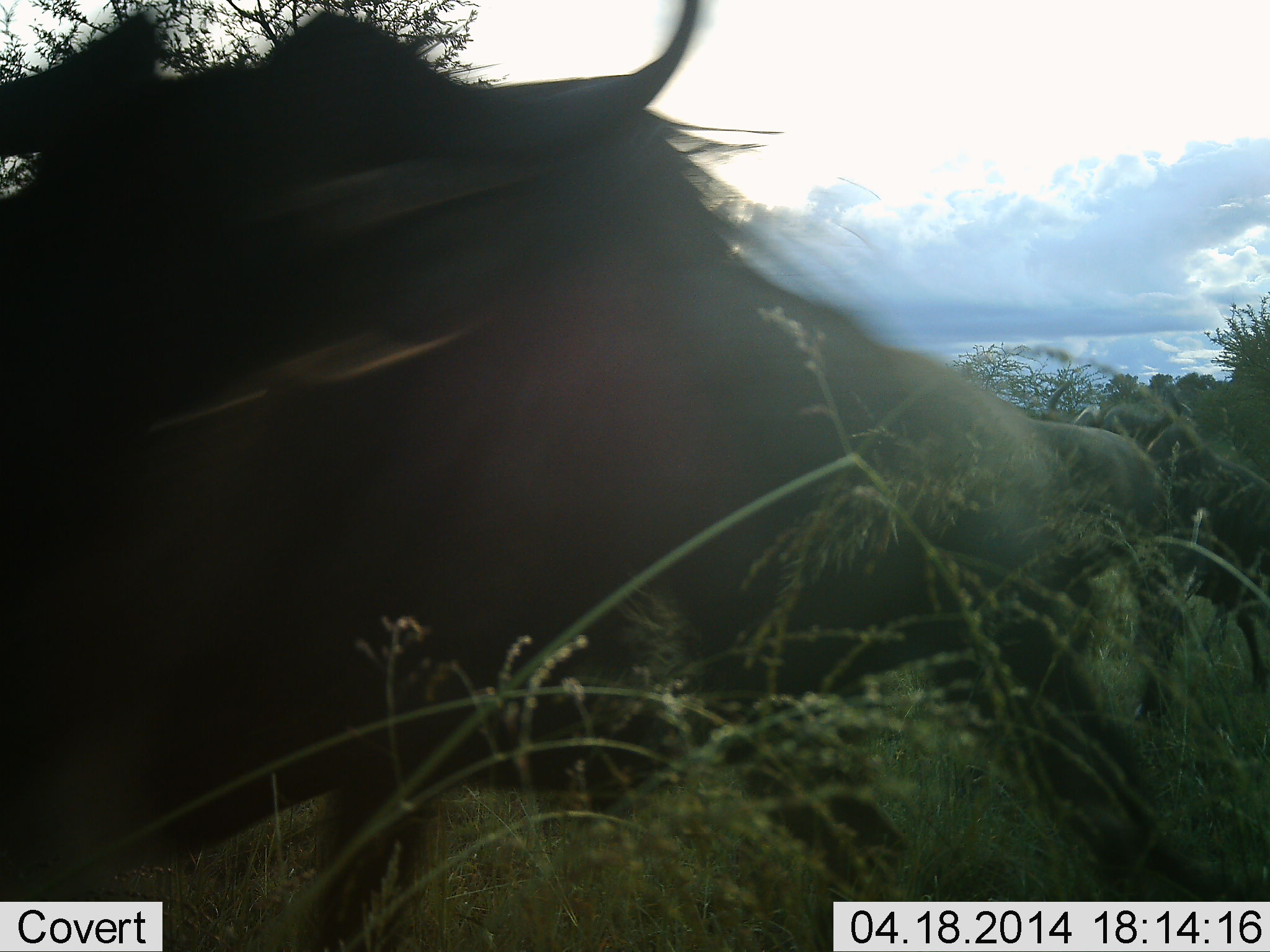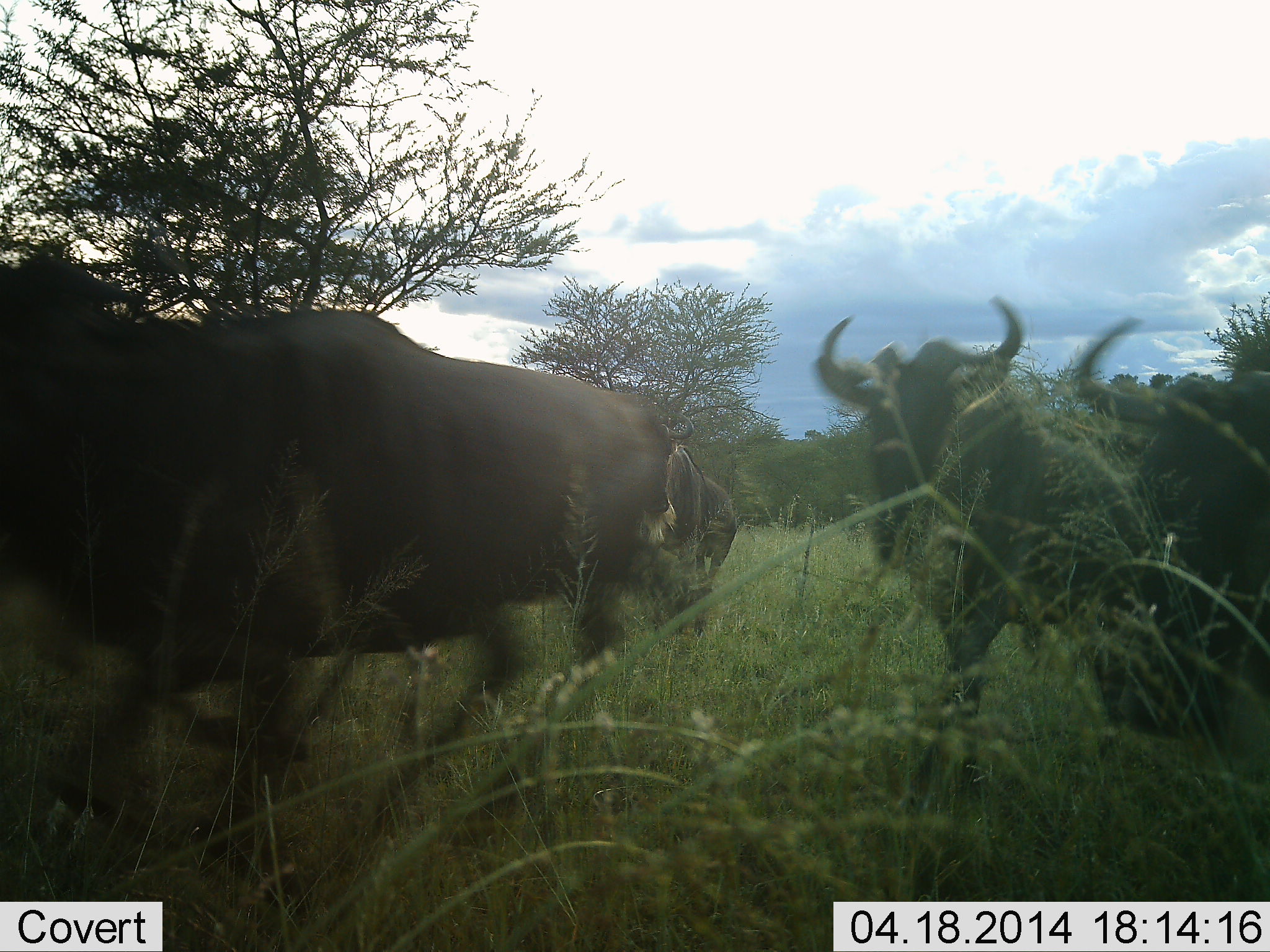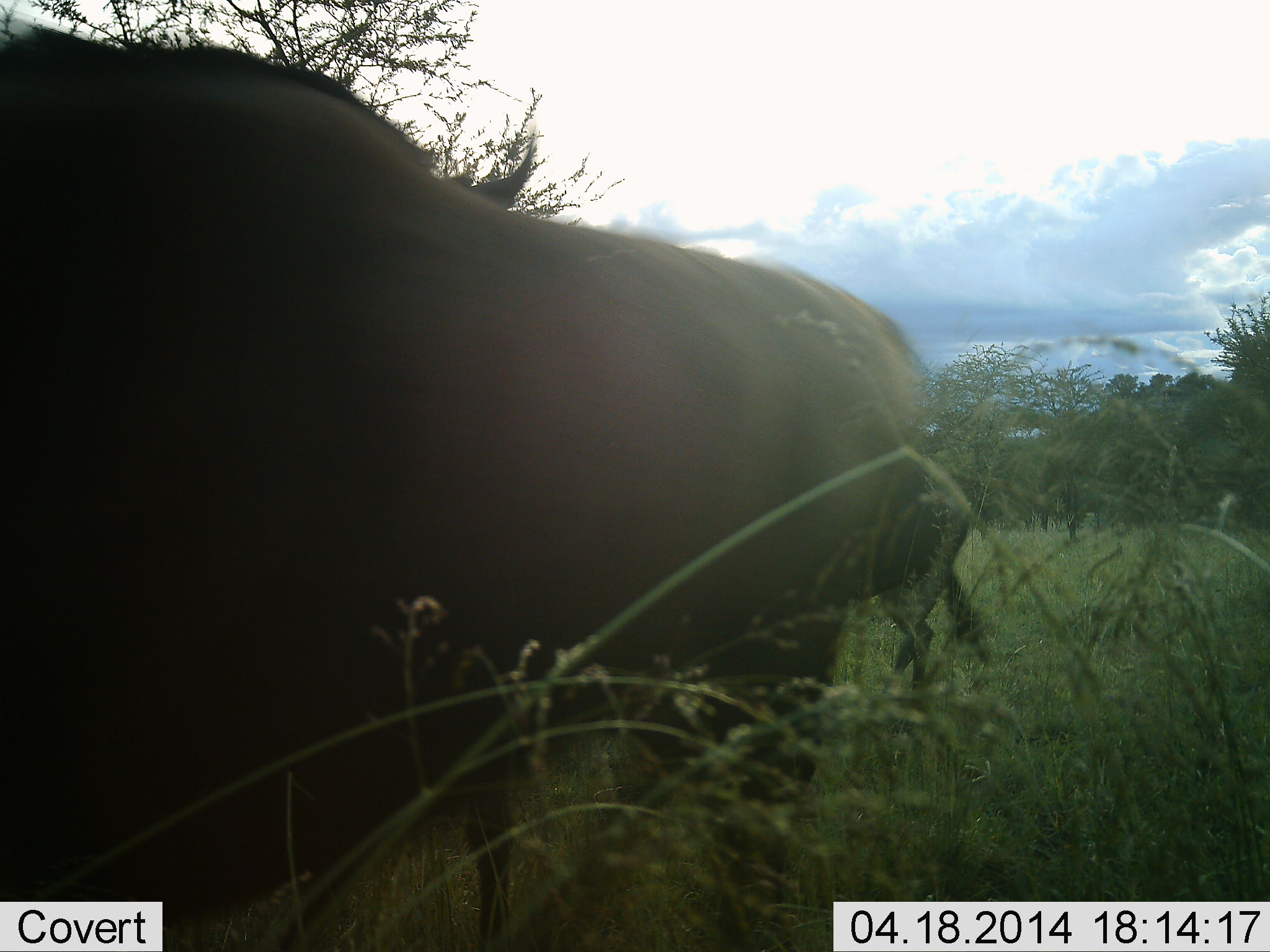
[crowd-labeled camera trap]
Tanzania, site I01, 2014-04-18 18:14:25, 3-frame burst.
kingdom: Animalia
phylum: Chordata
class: Mammalia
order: Artiodactyla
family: Bovidae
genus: Connochaetes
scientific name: Connochaetes taurinus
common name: blue wildebeest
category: wildebeest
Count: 4.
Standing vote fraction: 20%.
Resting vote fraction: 0%.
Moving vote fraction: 100%.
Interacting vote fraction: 0%.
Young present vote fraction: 0%.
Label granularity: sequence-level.